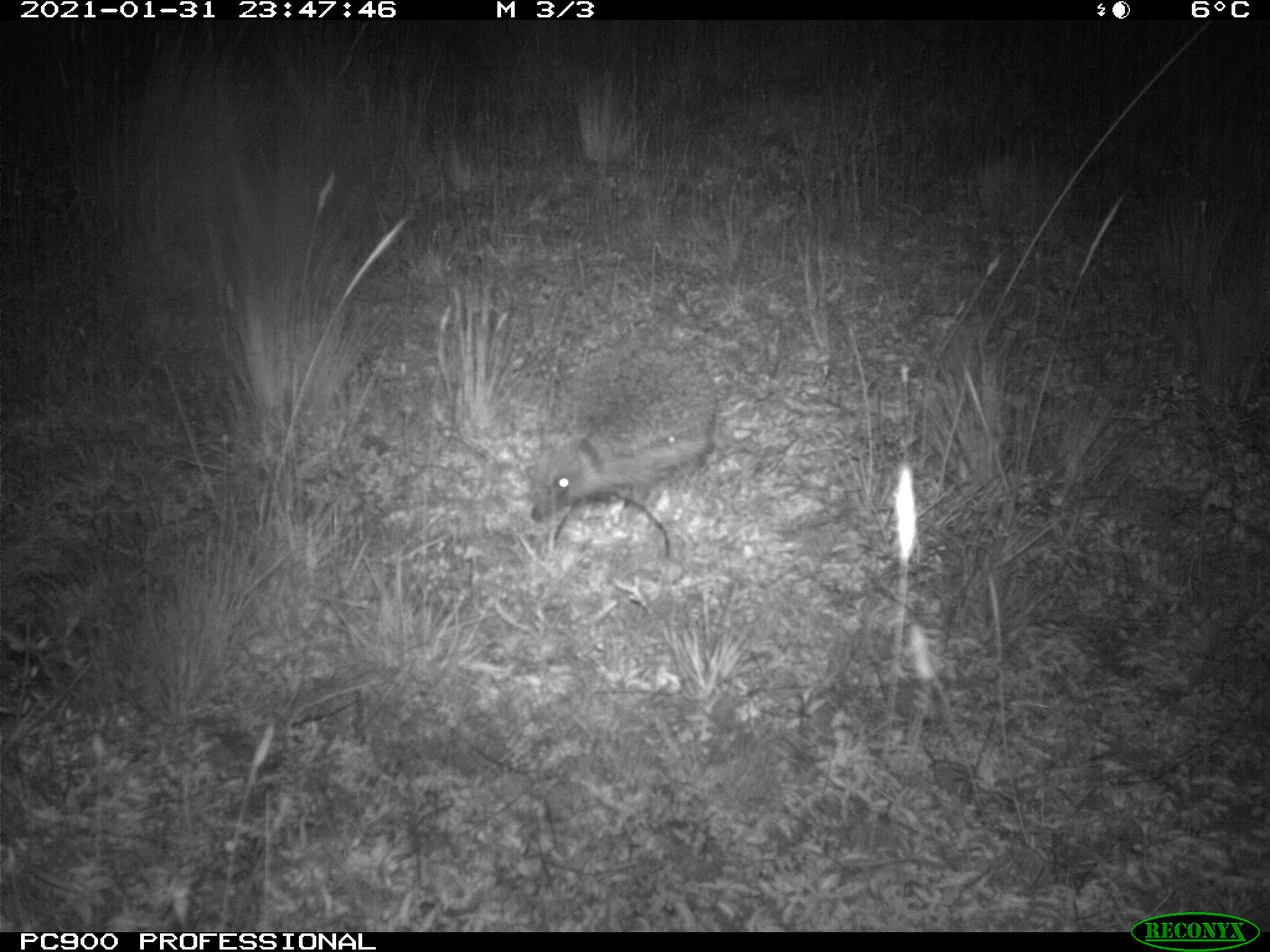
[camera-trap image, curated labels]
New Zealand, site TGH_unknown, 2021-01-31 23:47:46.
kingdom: Animalia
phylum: Chordata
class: Mammalia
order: Eulipotyphla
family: Erinaceidae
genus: Erinaceus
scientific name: Erinaceus europaeus europaeus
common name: european hedgehog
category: hedgehog